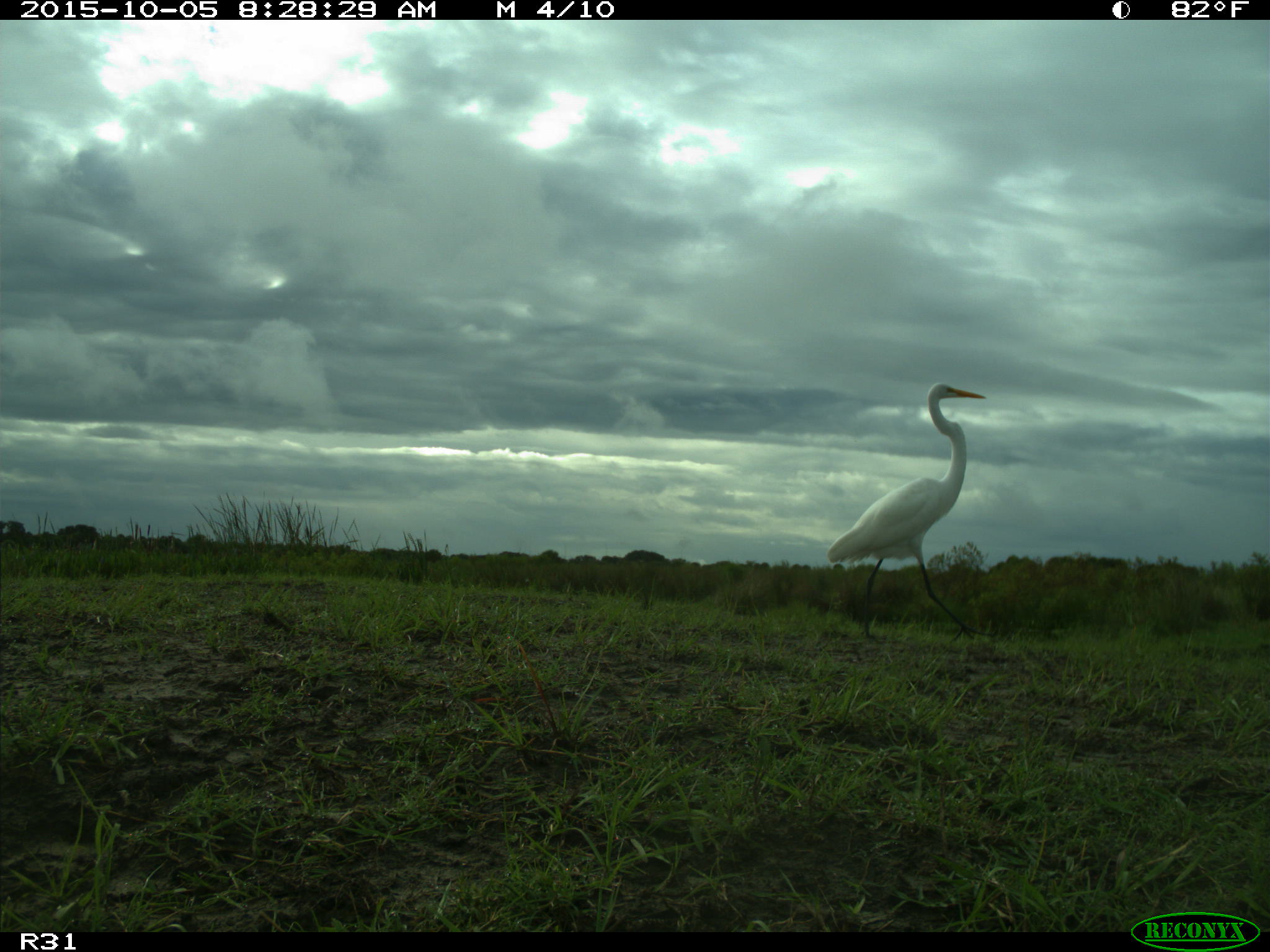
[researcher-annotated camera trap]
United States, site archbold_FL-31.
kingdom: Animalia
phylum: Chordata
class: Aves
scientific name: Aves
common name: birds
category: unidentified bird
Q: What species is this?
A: Unidentified bird (birds) (Aves).